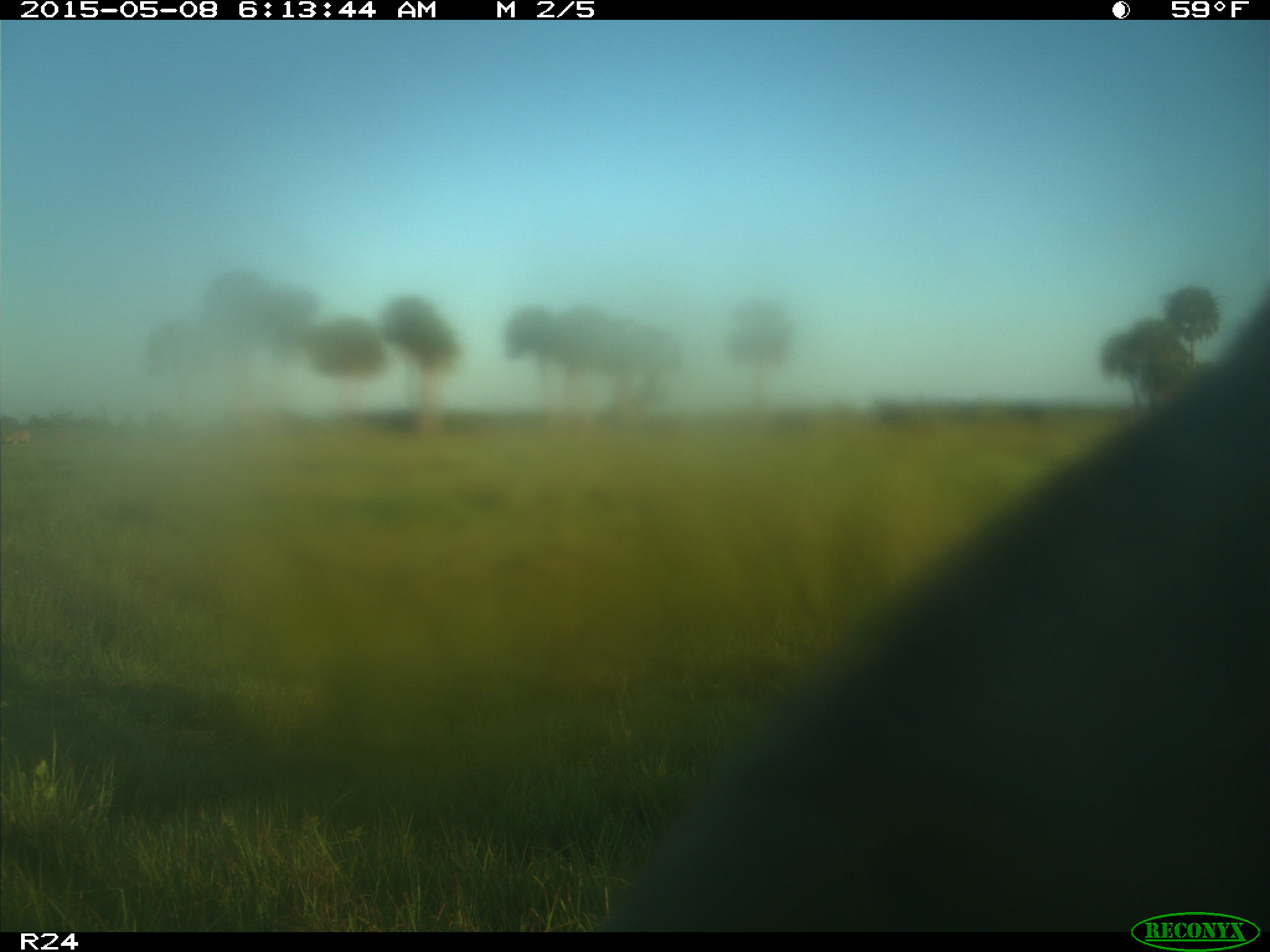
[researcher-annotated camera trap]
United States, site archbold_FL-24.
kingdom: Animalia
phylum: Chordata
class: Mammalia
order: Artiodactyla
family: Bovidae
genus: Bos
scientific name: Bos taurus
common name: domestic cow